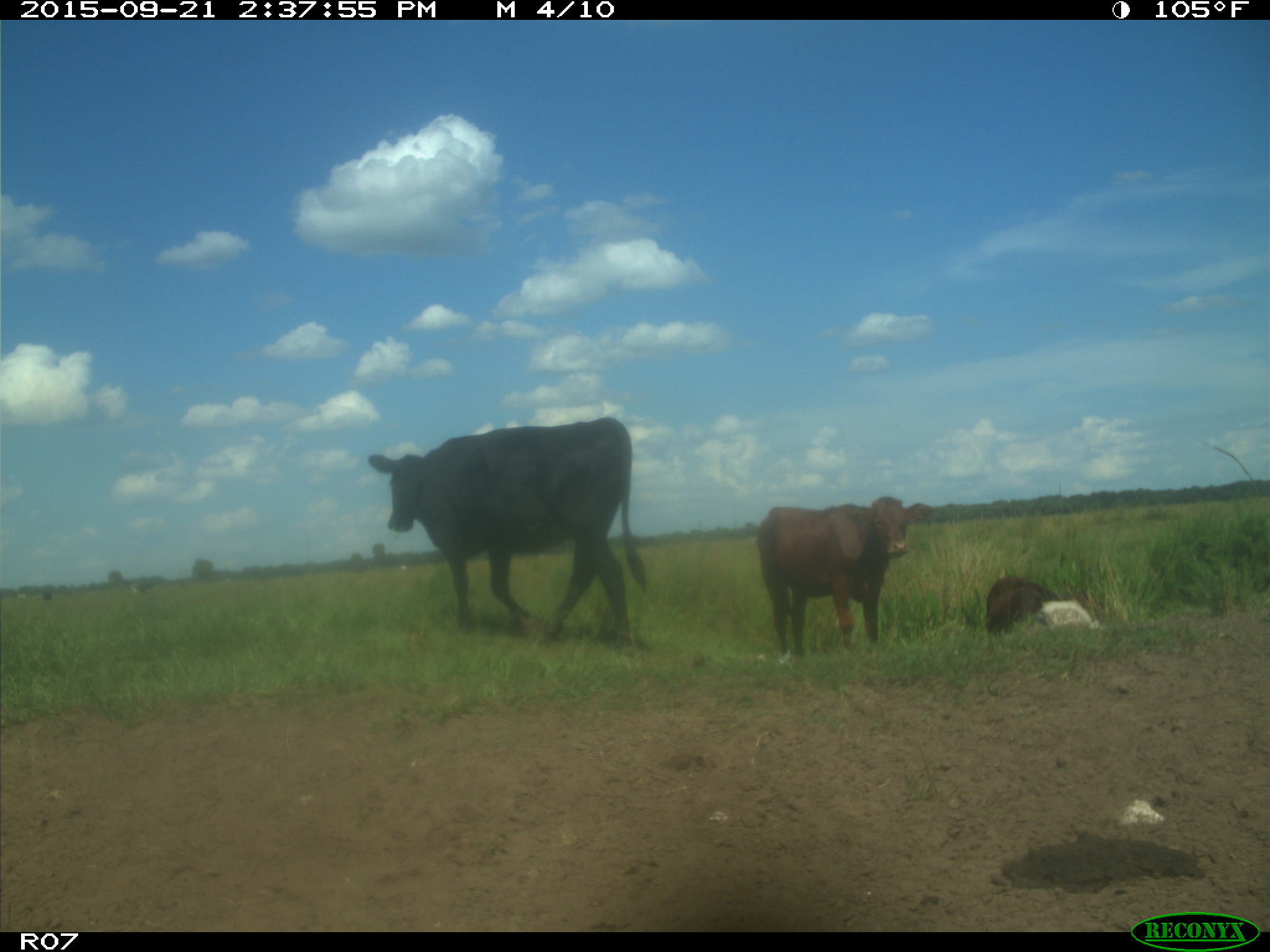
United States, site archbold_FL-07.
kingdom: Animalia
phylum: Chordata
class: Mammalia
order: Artiodactyla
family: Bovidae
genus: Bos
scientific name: Bos taurus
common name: domestic cow